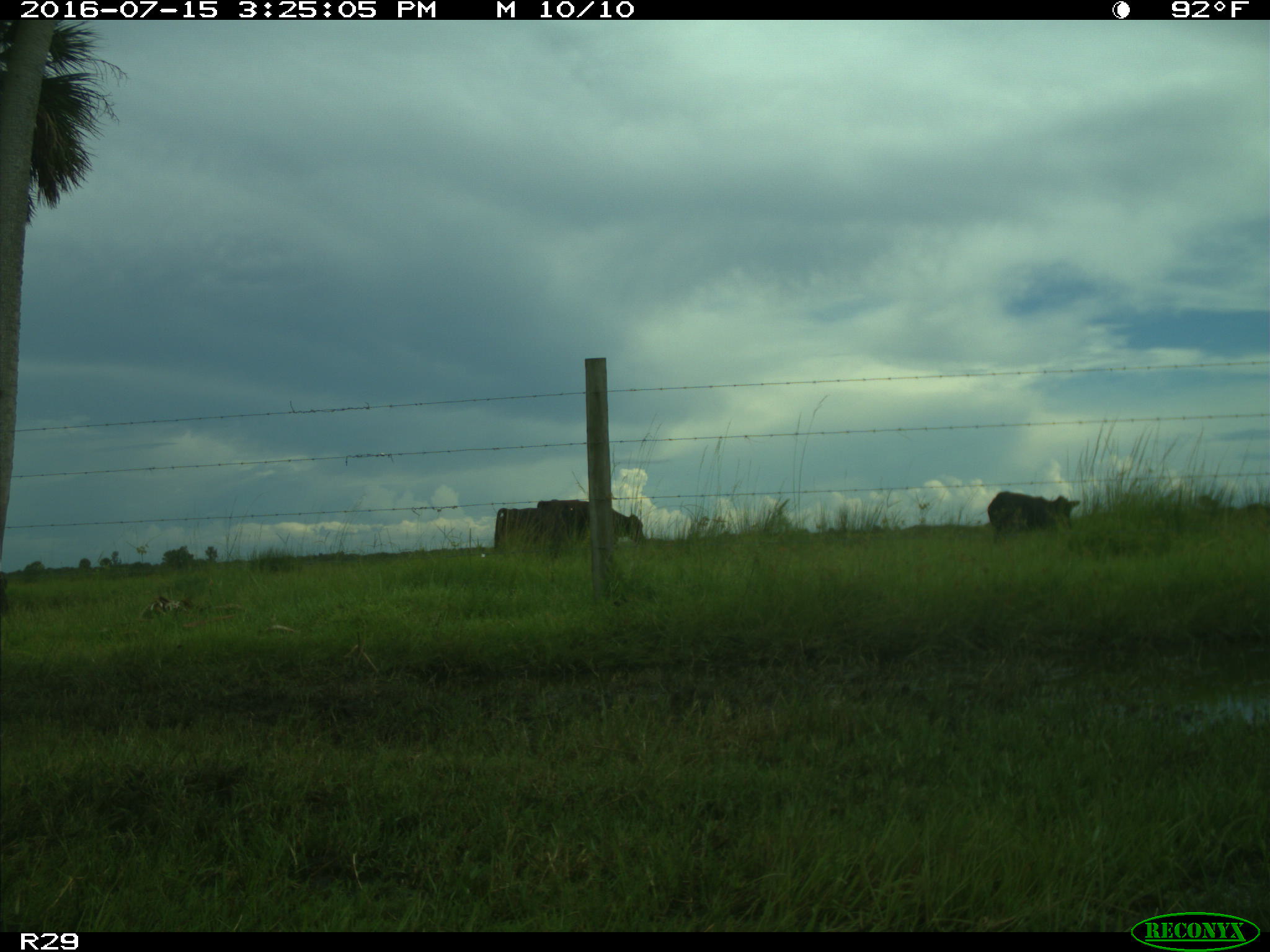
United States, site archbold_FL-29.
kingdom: Animalia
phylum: Chordata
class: Mammalia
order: Artiodactyla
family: Bovidae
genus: Bos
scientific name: Bos taurus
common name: domestic cow